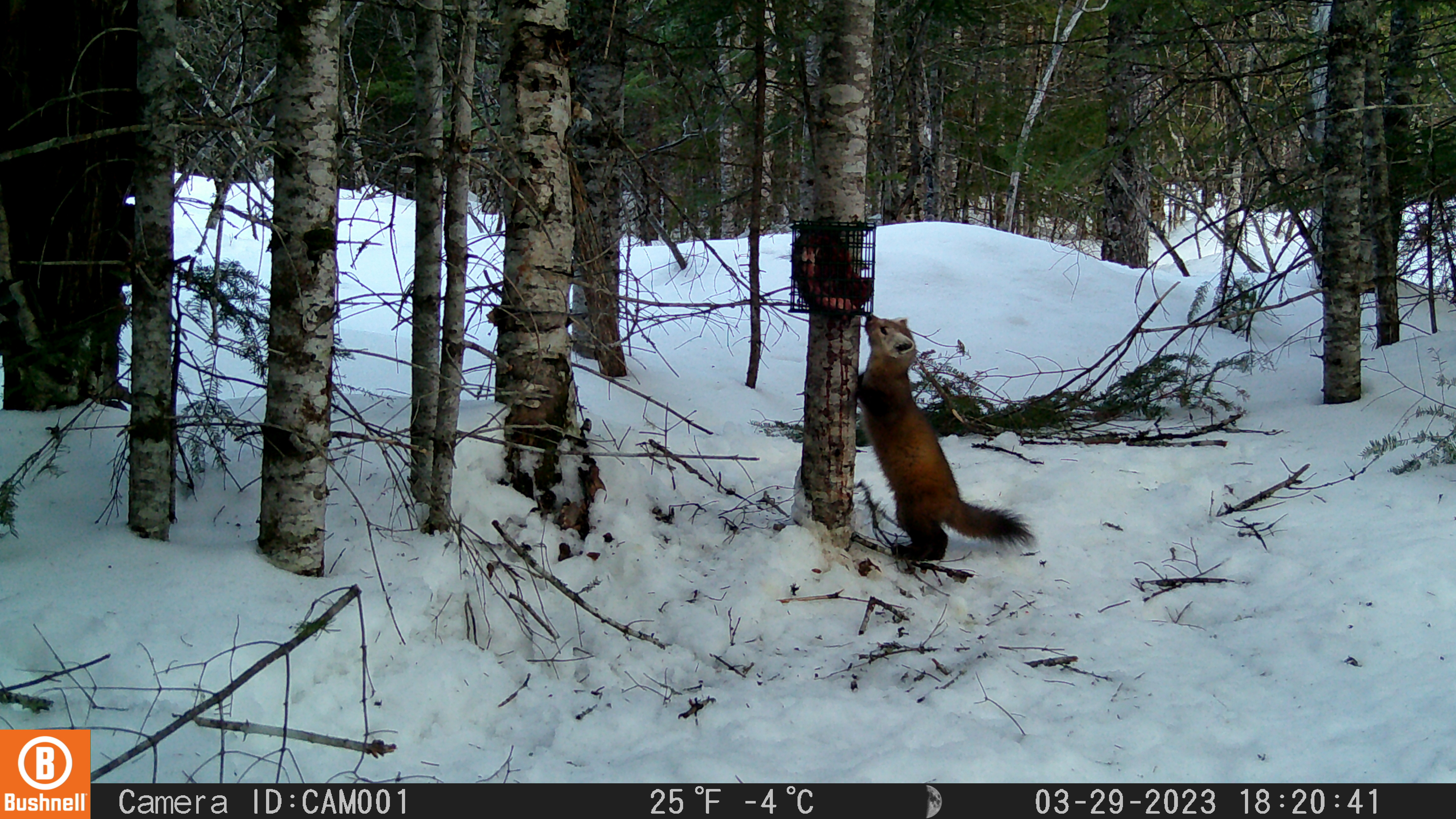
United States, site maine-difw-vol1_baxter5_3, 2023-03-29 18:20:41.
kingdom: Animalia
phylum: Chordata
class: Mammalia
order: Carnivora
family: Mustelidae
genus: Martes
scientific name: Martes americana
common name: american marten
American marten (Martes americana).